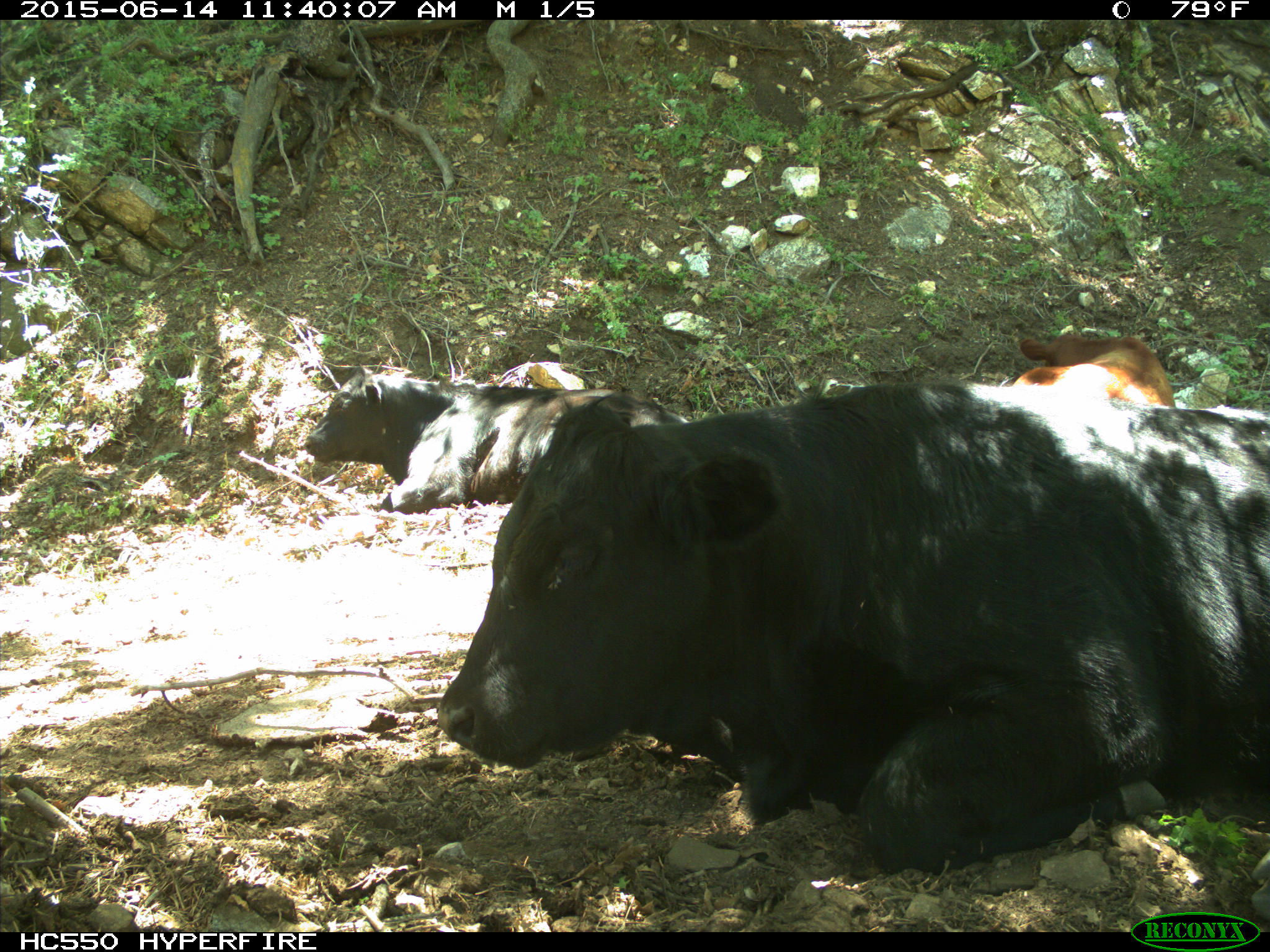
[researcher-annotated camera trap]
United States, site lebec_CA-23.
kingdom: Animalia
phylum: Chordata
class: Mammalia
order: Artiodactyla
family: Bovidae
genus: Bos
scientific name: Bos taurus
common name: domestic cow